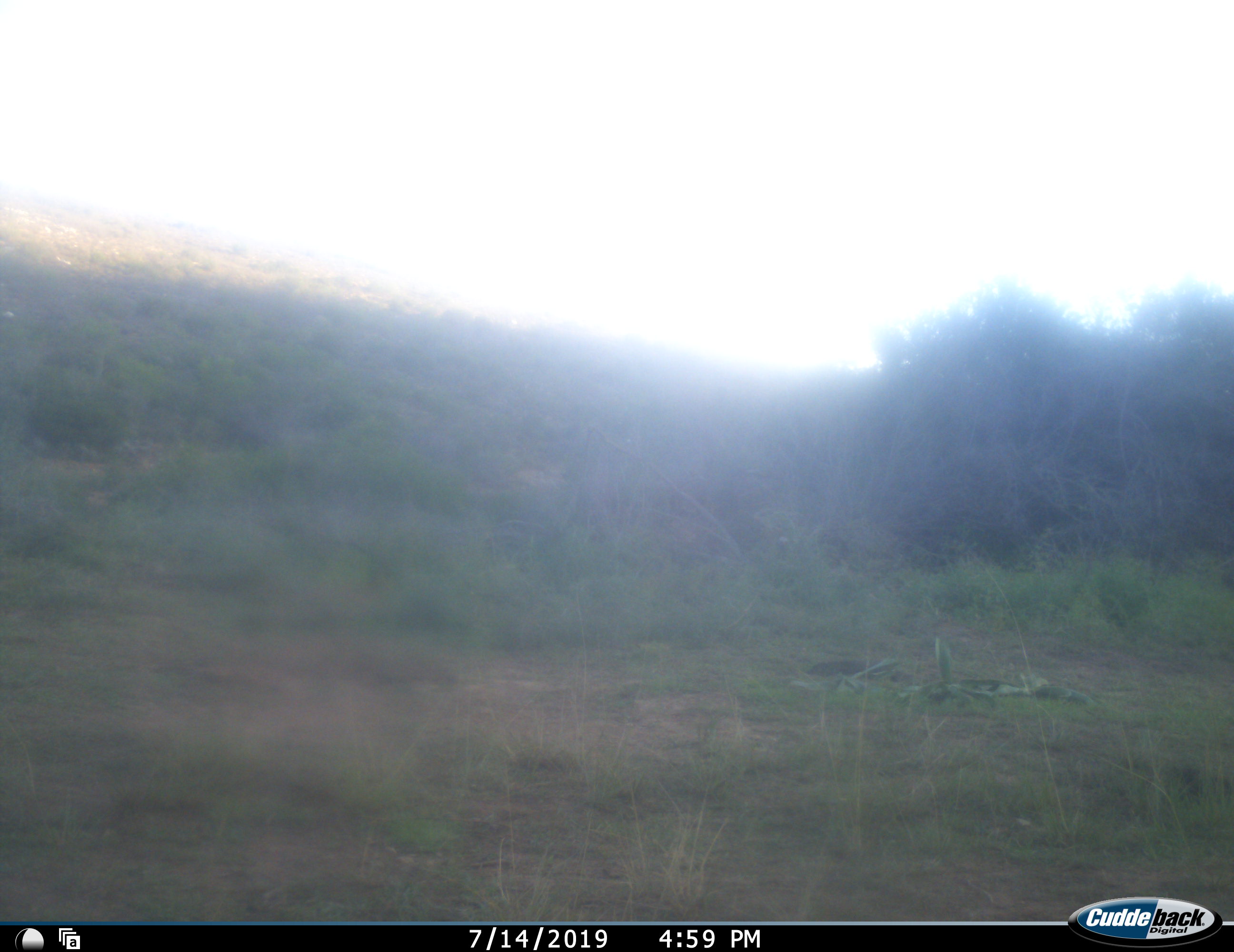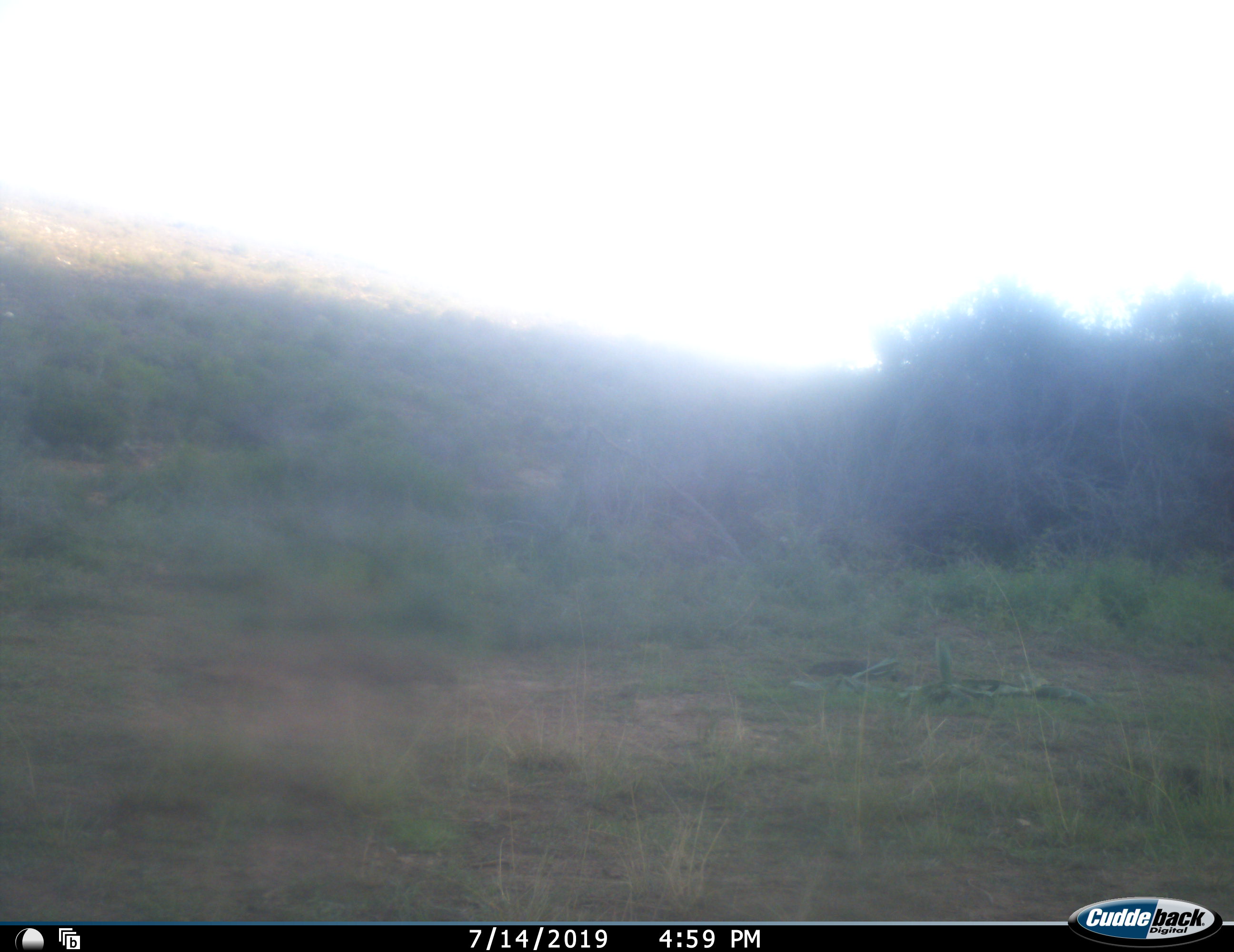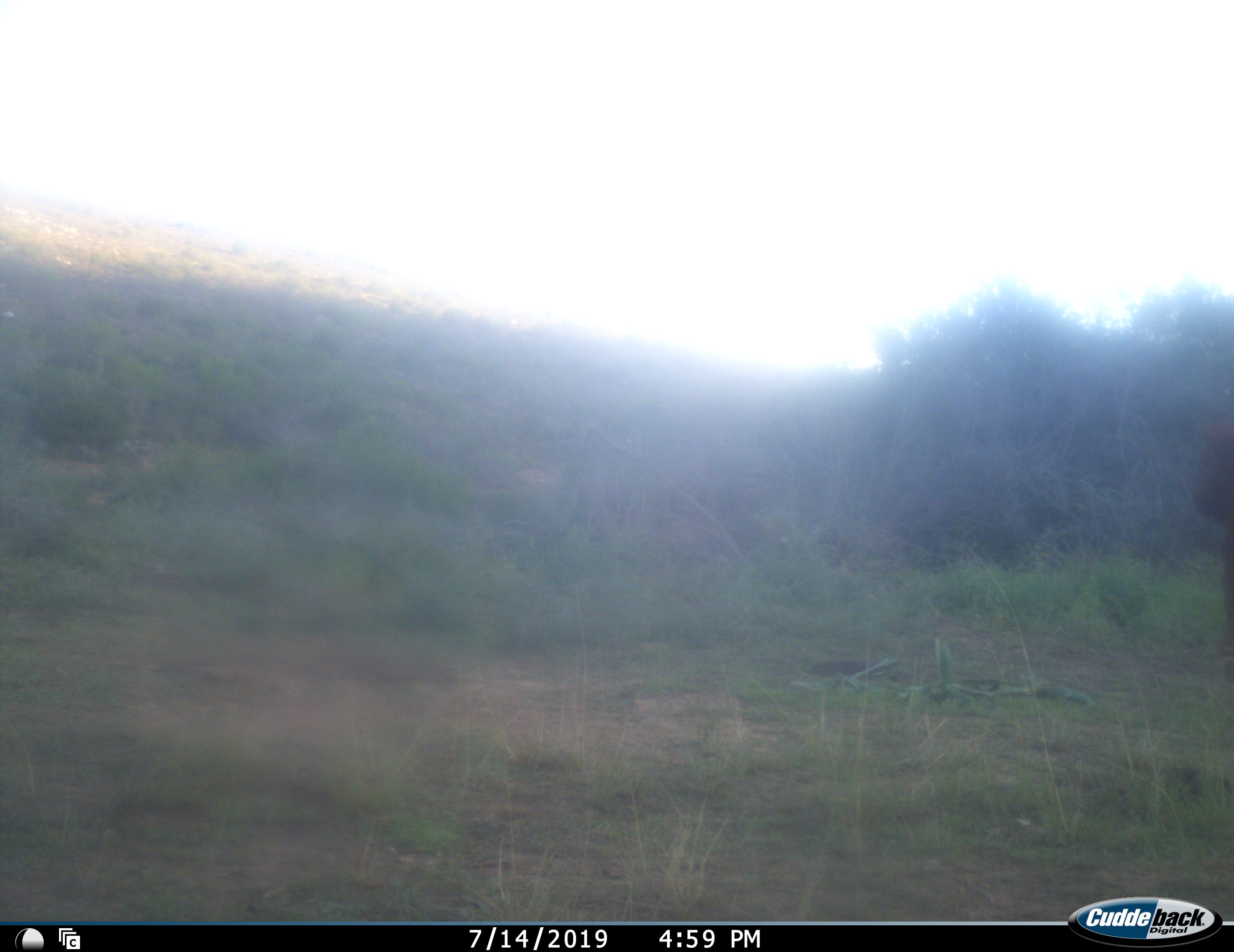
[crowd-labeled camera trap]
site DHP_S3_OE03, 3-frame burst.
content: unidentified animal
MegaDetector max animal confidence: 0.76